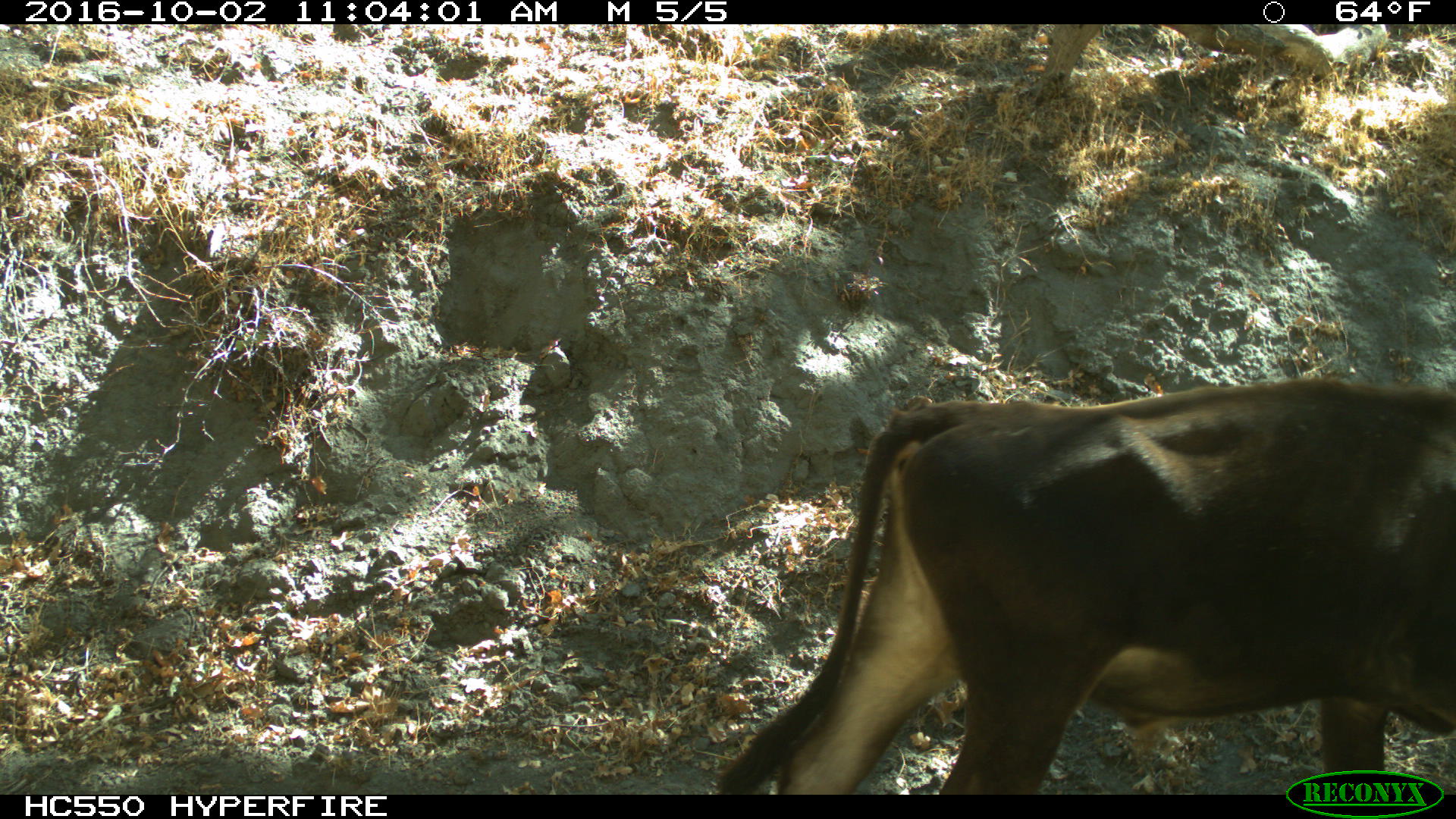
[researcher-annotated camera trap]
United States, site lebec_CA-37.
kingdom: Animalia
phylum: Chordata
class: Mammalia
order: Artiodactyla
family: Bovidae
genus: Bos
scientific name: Bos taurus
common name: domestic cow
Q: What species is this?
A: Bos taurus (domestic cow).